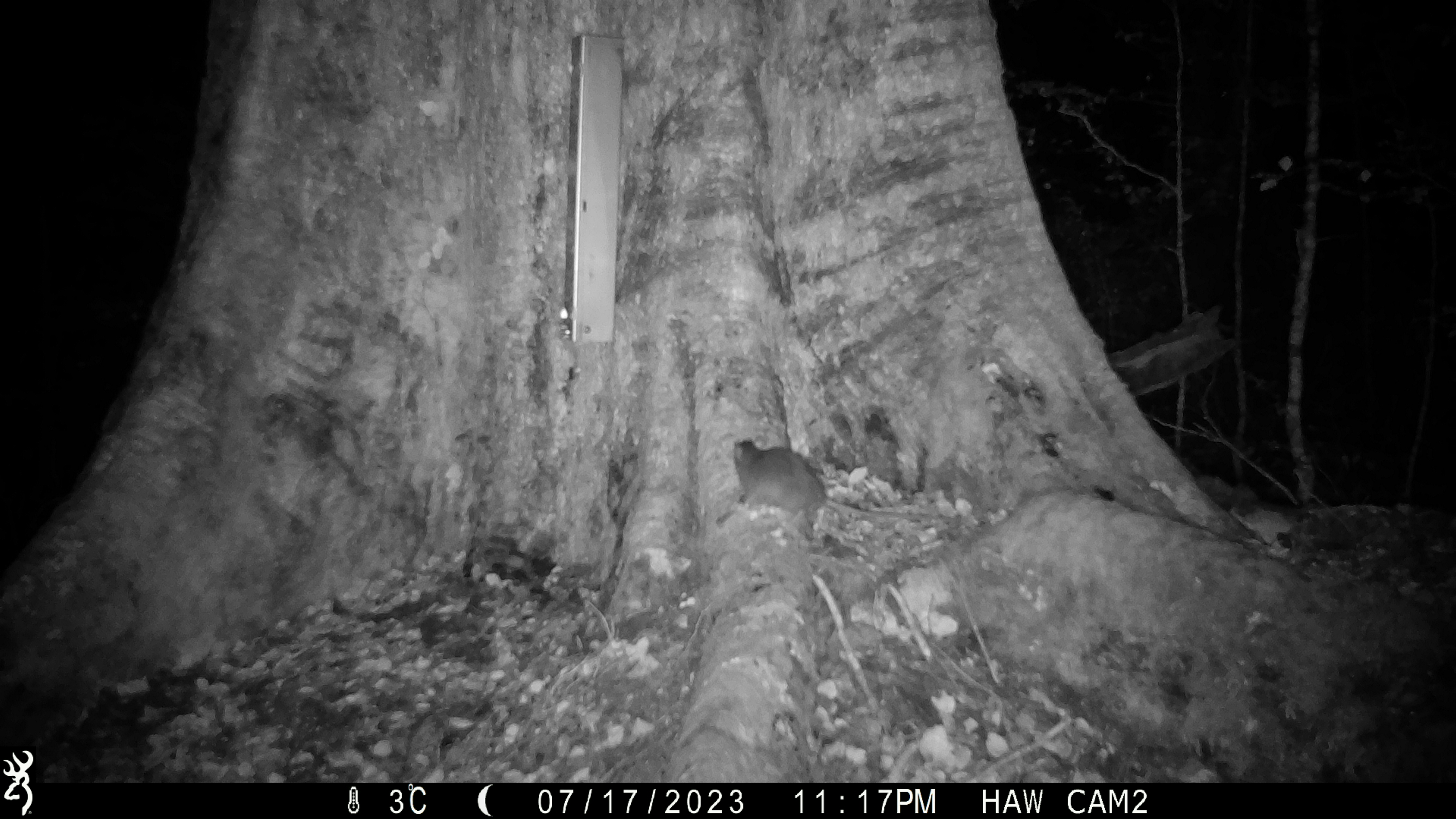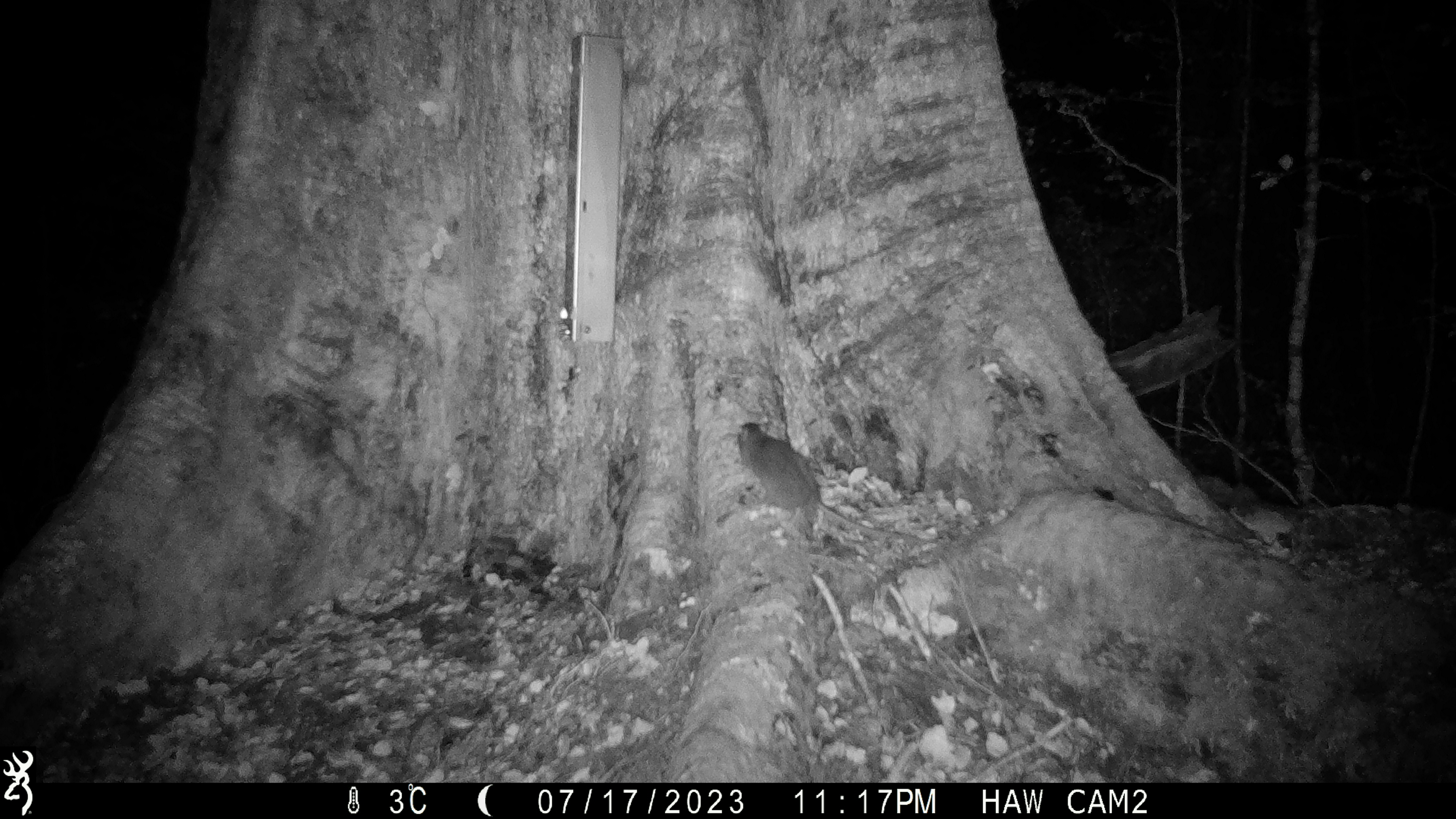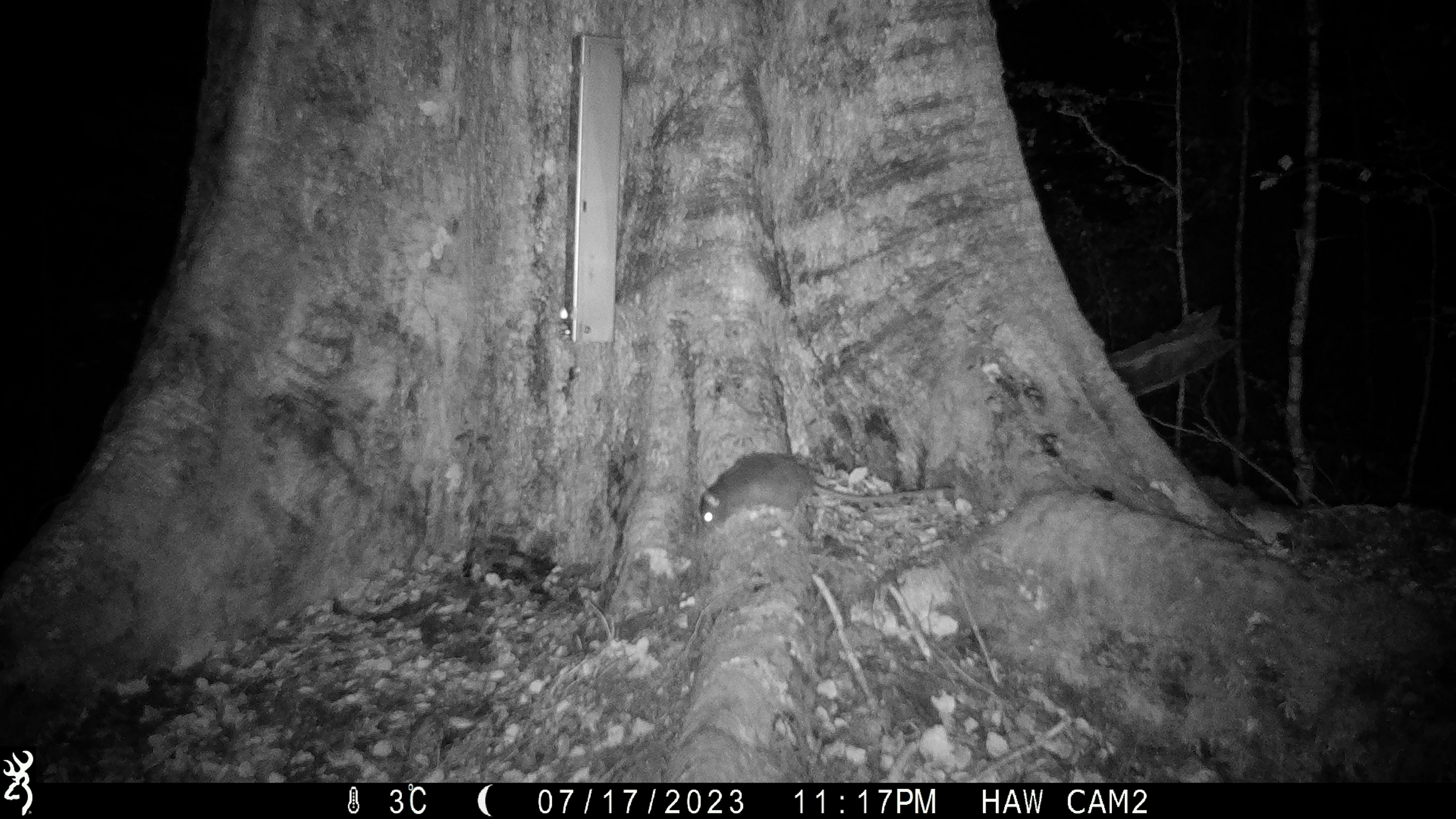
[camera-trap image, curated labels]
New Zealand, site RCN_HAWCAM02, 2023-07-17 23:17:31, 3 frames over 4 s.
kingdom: Animalia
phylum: Chordata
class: Mammalia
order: Rodentia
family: Muridae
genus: Rattus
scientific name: Rattus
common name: rat